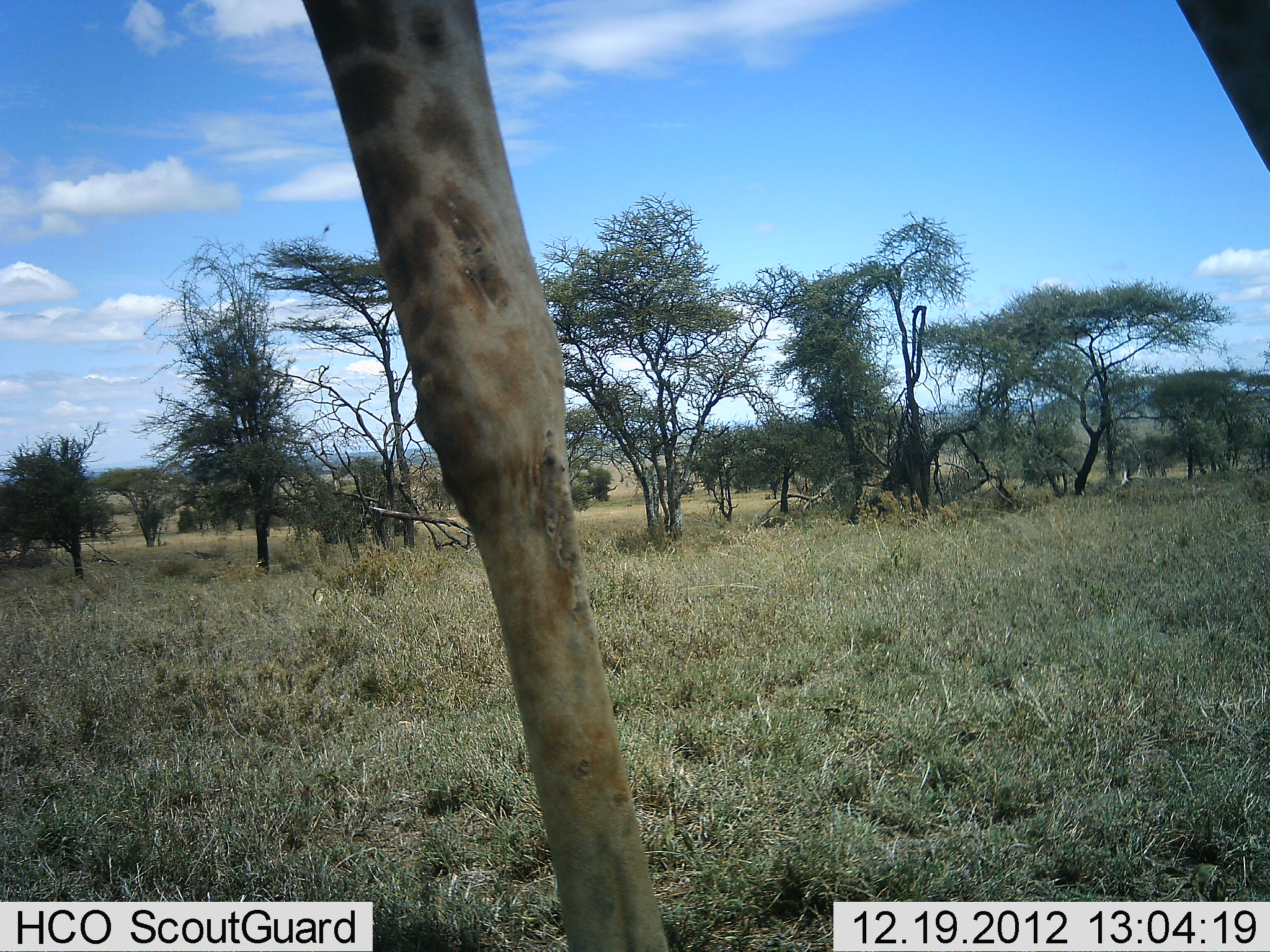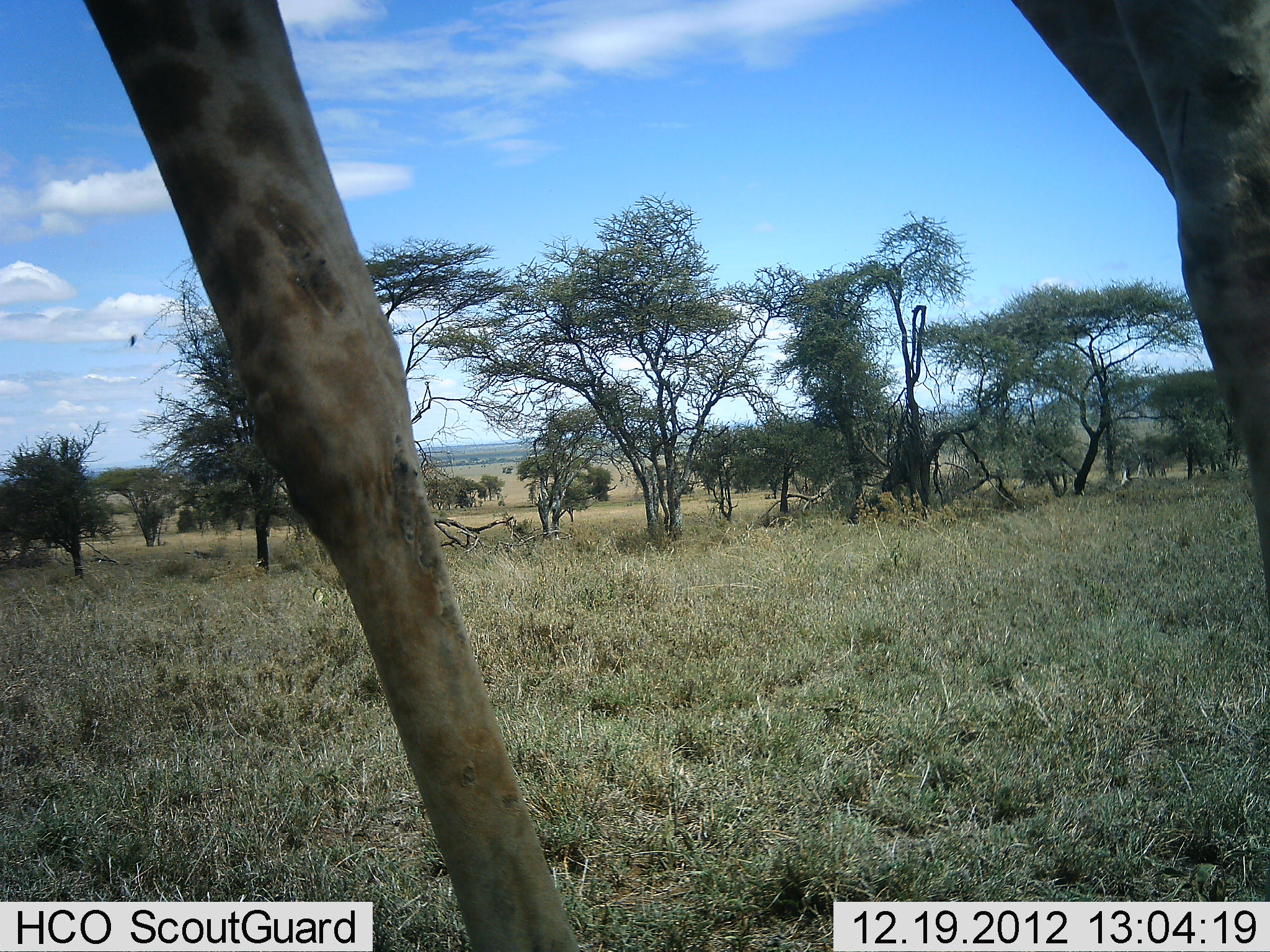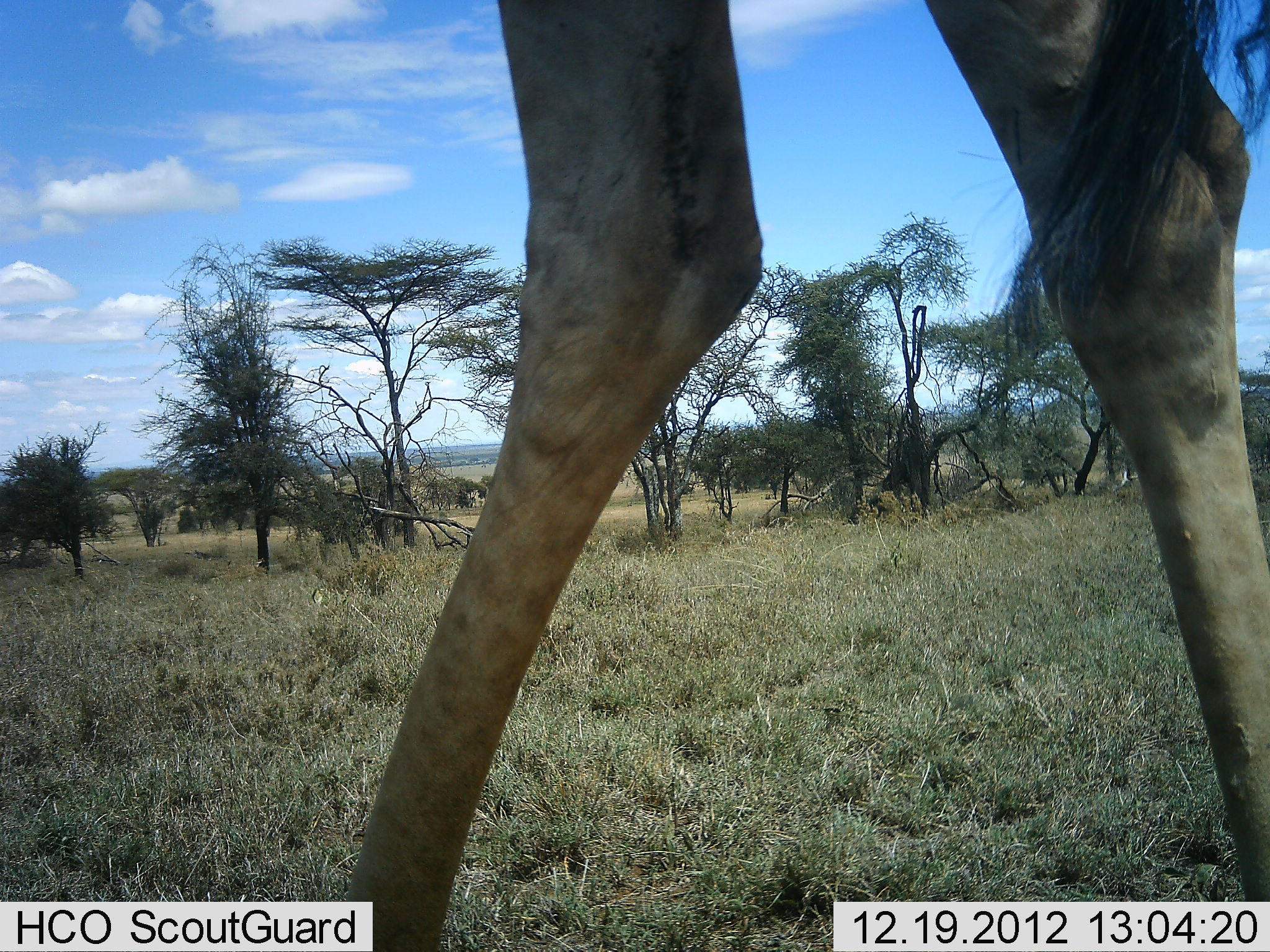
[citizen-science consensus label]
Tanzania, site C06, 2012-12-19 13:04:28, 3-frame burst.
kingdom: Animalia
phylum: Chordata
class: Mammalia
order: Artiodactyla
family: Giraffidae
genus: Giraffa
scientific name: Giraffa camelopardalis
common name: giraffe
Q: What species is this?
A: Giraffe (Giraffa camelopardalis).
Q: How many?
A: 1.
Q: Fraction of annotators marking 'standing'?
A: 28%.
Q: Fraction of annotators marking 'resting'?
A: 0%.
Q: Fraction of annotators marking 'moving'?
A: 72%.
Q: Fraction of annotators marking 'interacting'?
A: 0%.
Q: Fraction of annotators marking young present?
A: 0%.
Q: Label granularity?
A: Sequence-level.